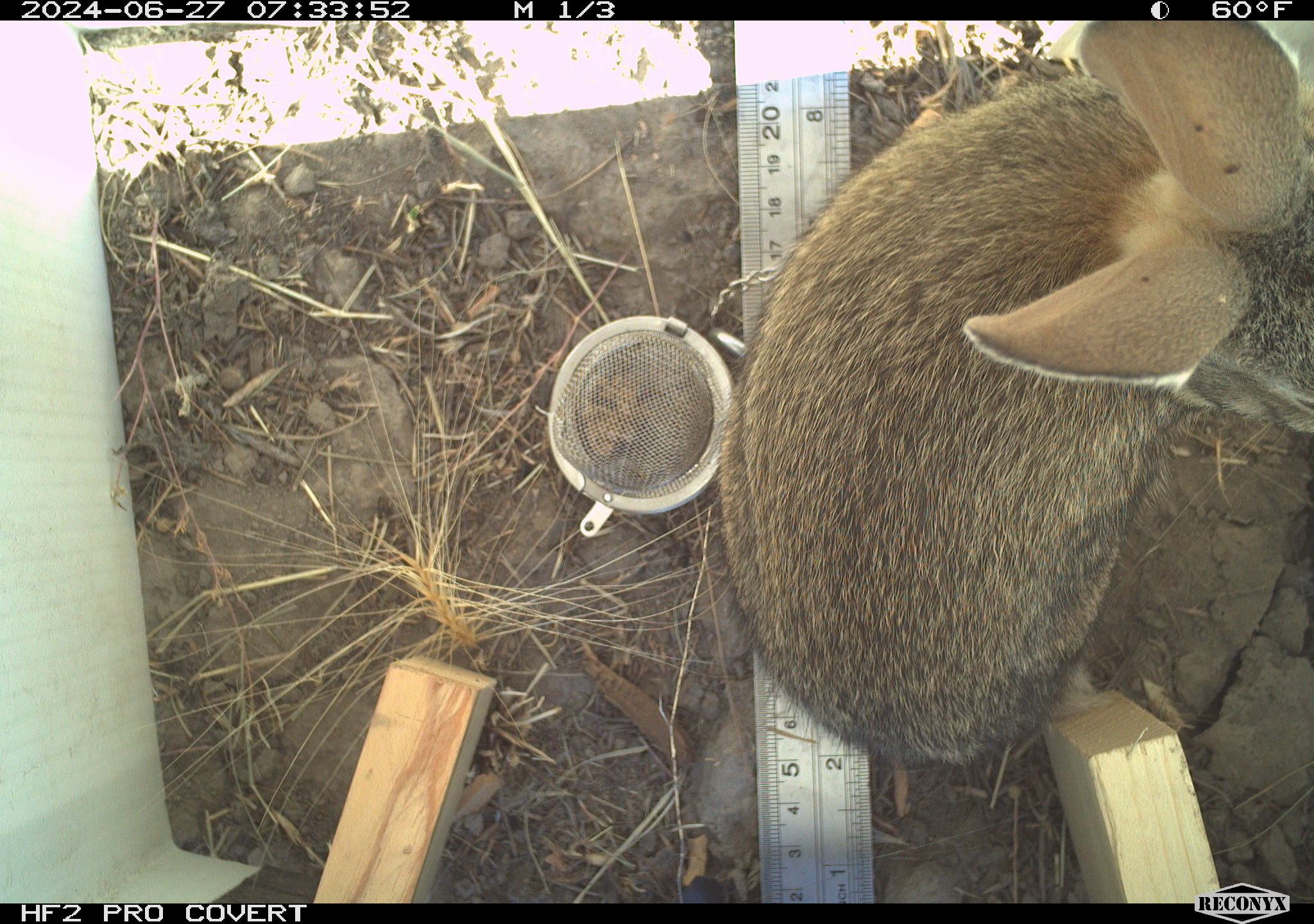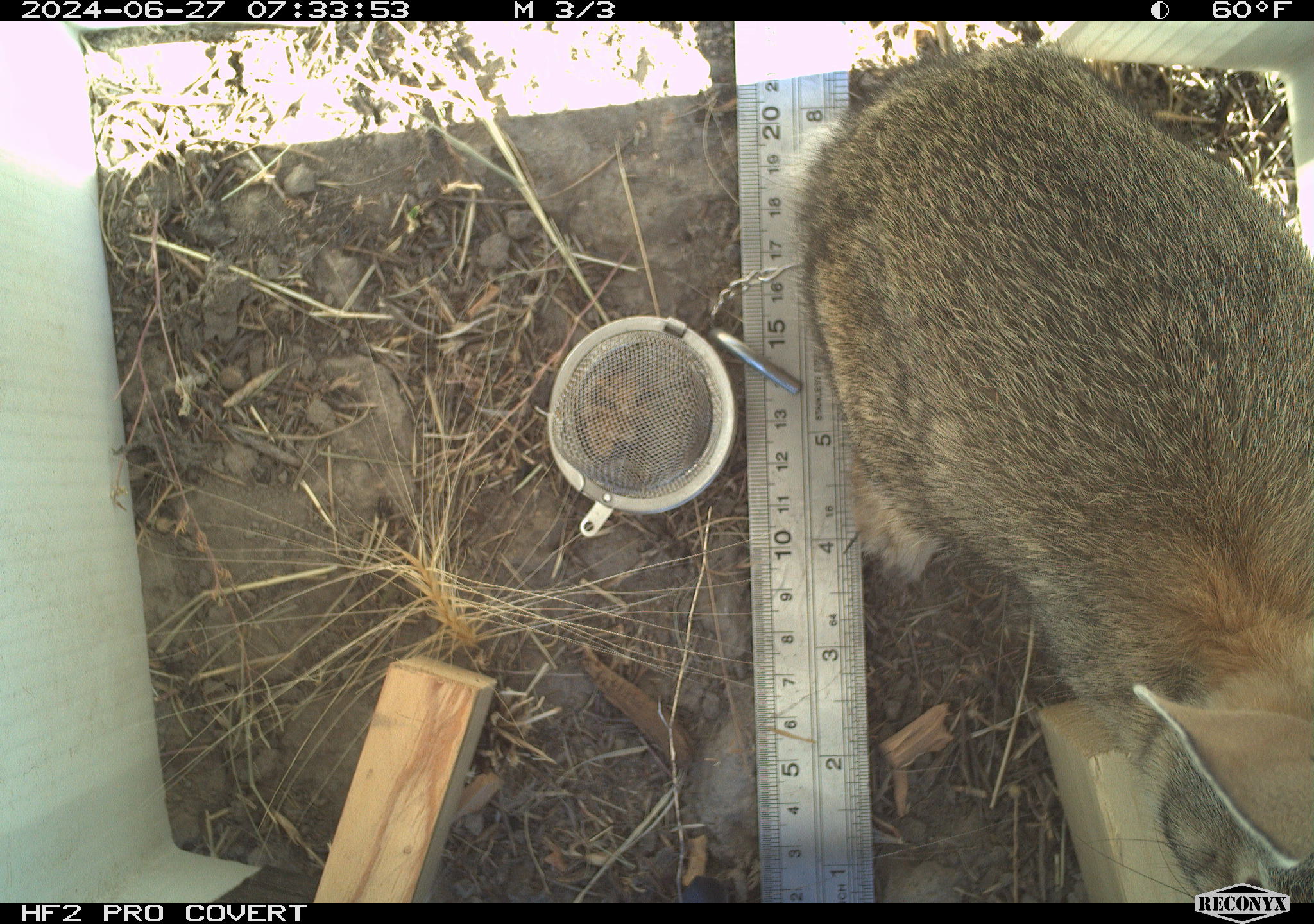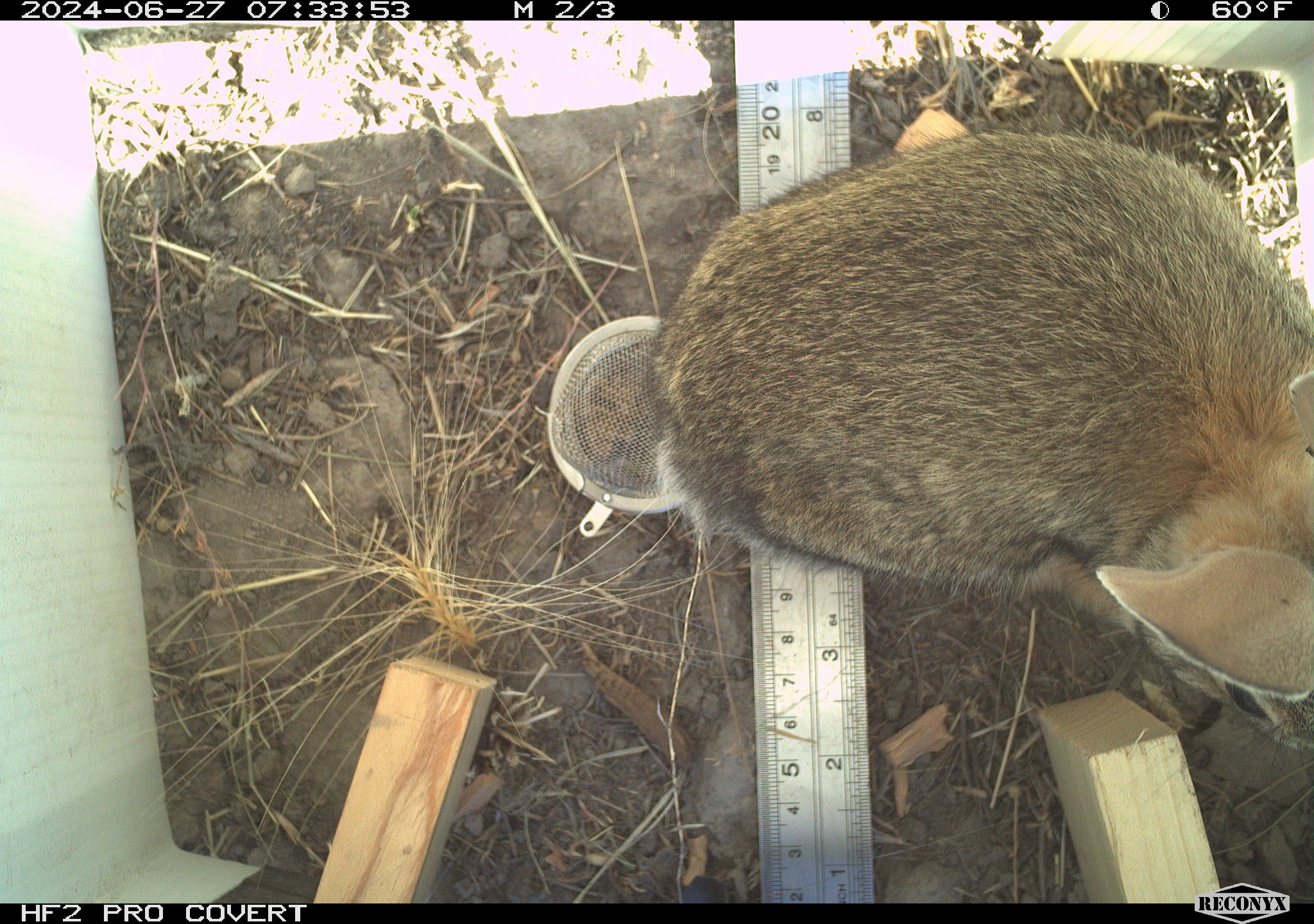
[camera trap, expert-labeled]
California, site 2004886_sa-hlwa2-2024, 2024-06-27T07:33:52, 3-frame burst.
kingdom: Animalia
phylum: Chordata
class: Mammalia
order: Lagomorpha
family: Leporidae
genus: Sylvilagus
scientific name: Sylvilagus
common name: cottontail rabbits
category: sylvilagus species